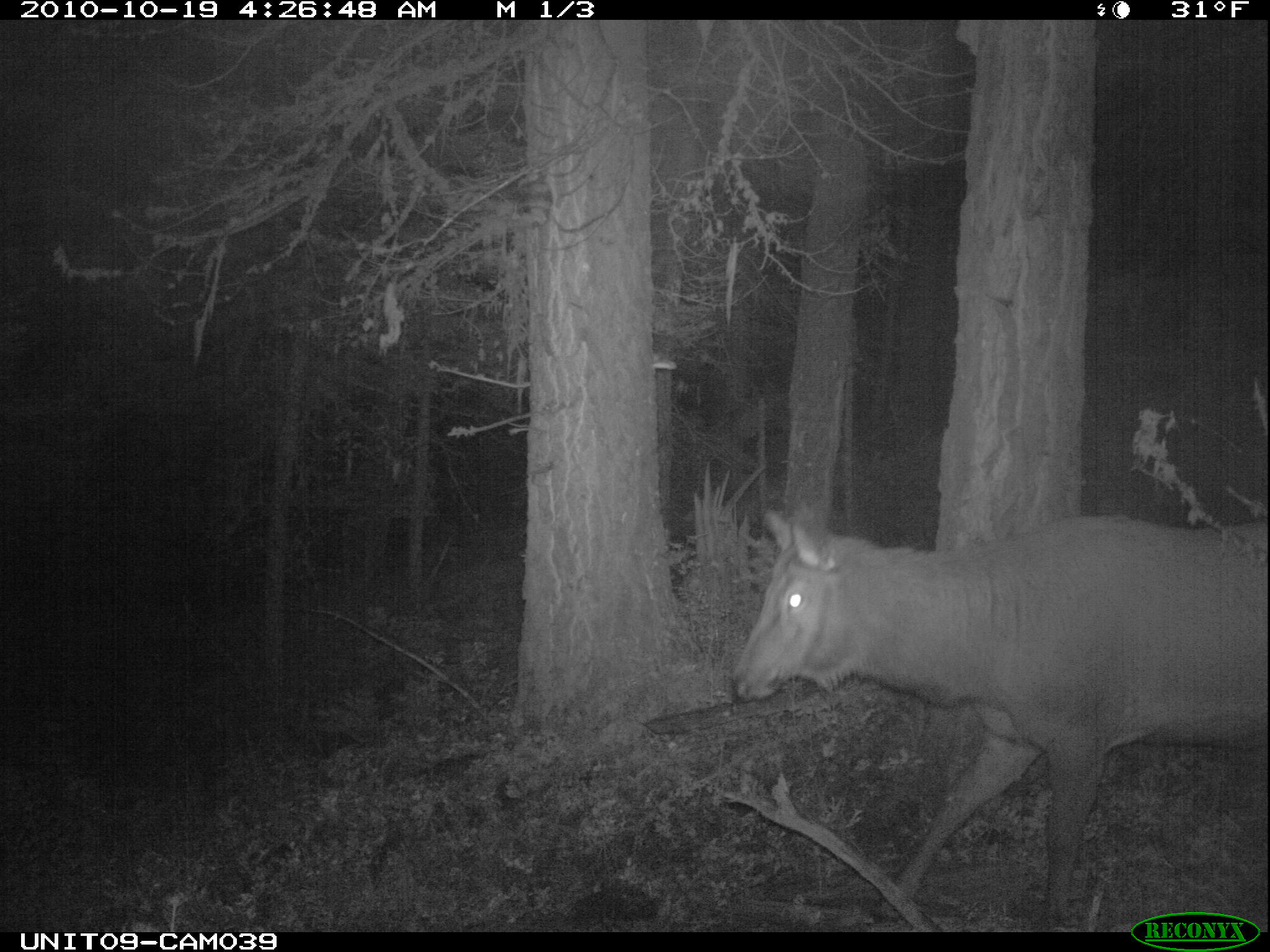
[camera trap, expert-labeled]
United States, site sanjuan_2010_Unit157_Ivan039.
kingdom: Animalia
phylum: Chordata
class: Mammalia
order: Artiodactyla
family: Cervidae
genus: Cervus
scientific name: Cervus elaphus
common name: red deer